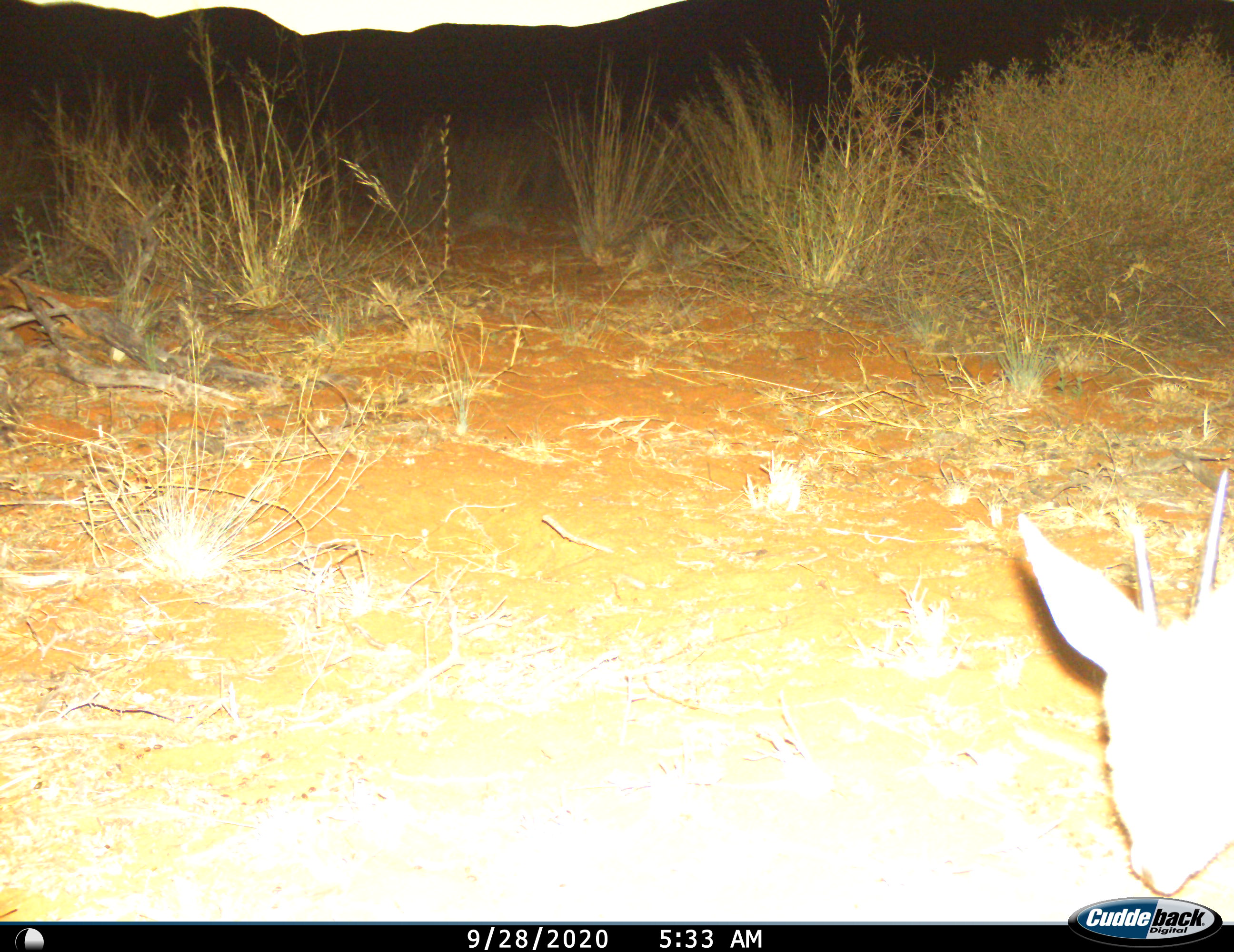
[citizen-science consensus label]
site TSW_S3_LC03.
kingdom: Animalia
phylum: Chordata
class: Mammalia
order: Artiodactyla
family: Bovidae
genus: Sylvicapra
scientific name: Sylvicapra grimmia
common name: common duiker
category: duikercommongrey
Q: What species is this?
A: Duikercommongrey (common duiker) (Sylvicapra grimmia).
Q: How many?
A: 1.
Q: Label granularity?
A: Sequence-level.